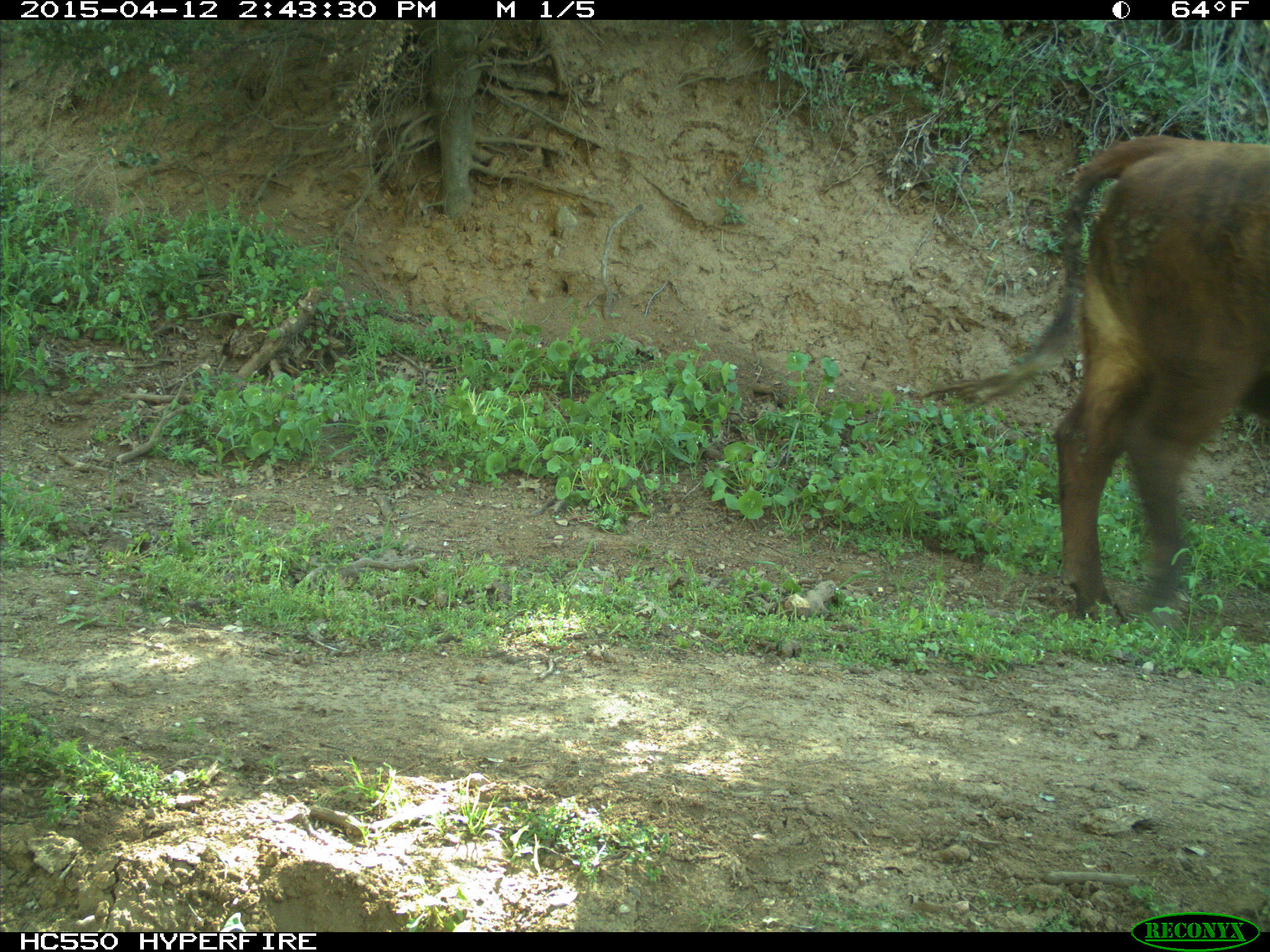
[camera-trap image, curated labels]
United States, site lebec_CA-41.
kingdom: Animalia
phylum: Chordata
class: Mammalia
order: Artiodactyla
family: Bovidae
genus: Bos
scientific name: Bos taurus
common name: domestic cow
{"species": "Bos taurus (domestic cow)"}